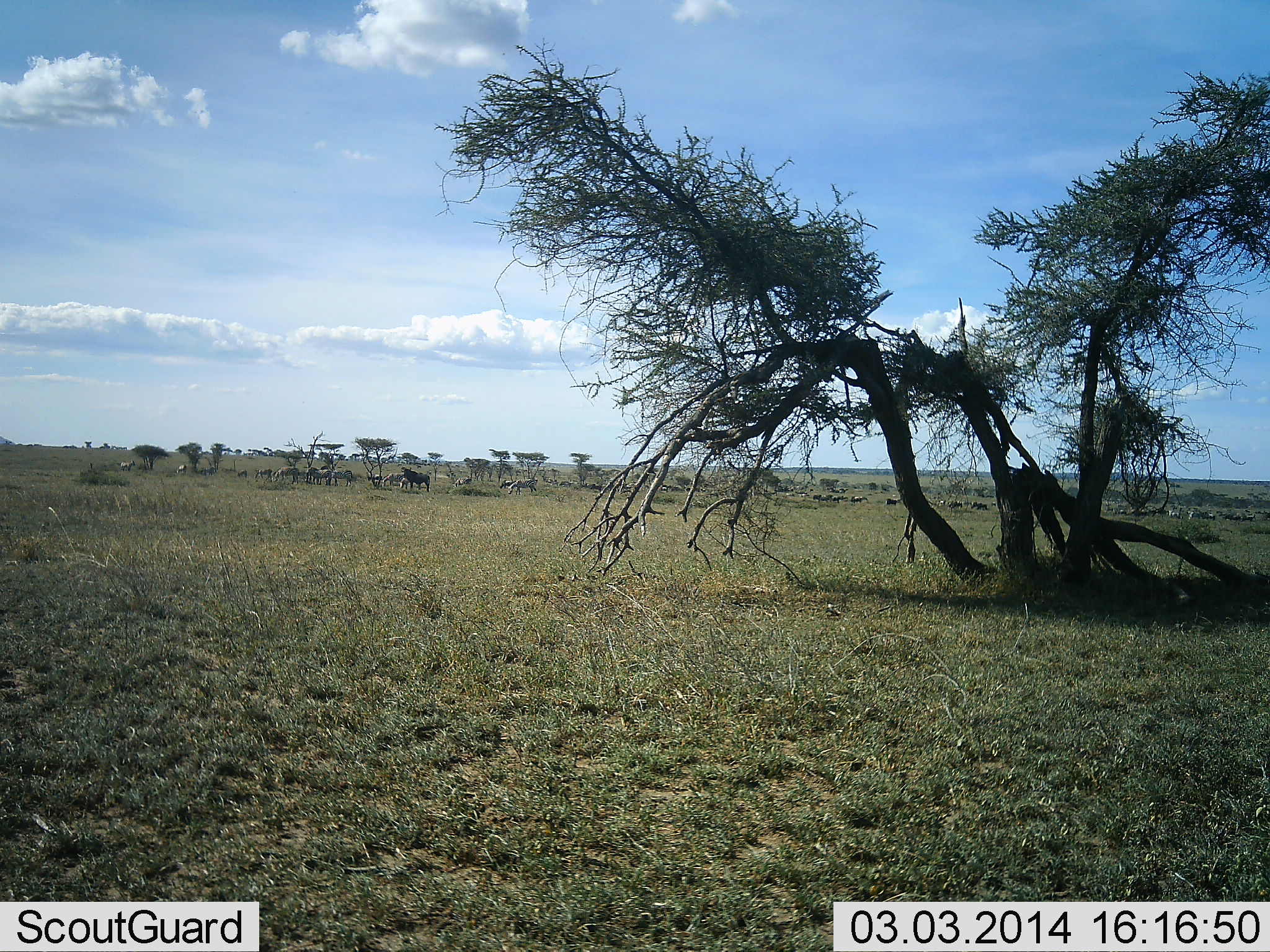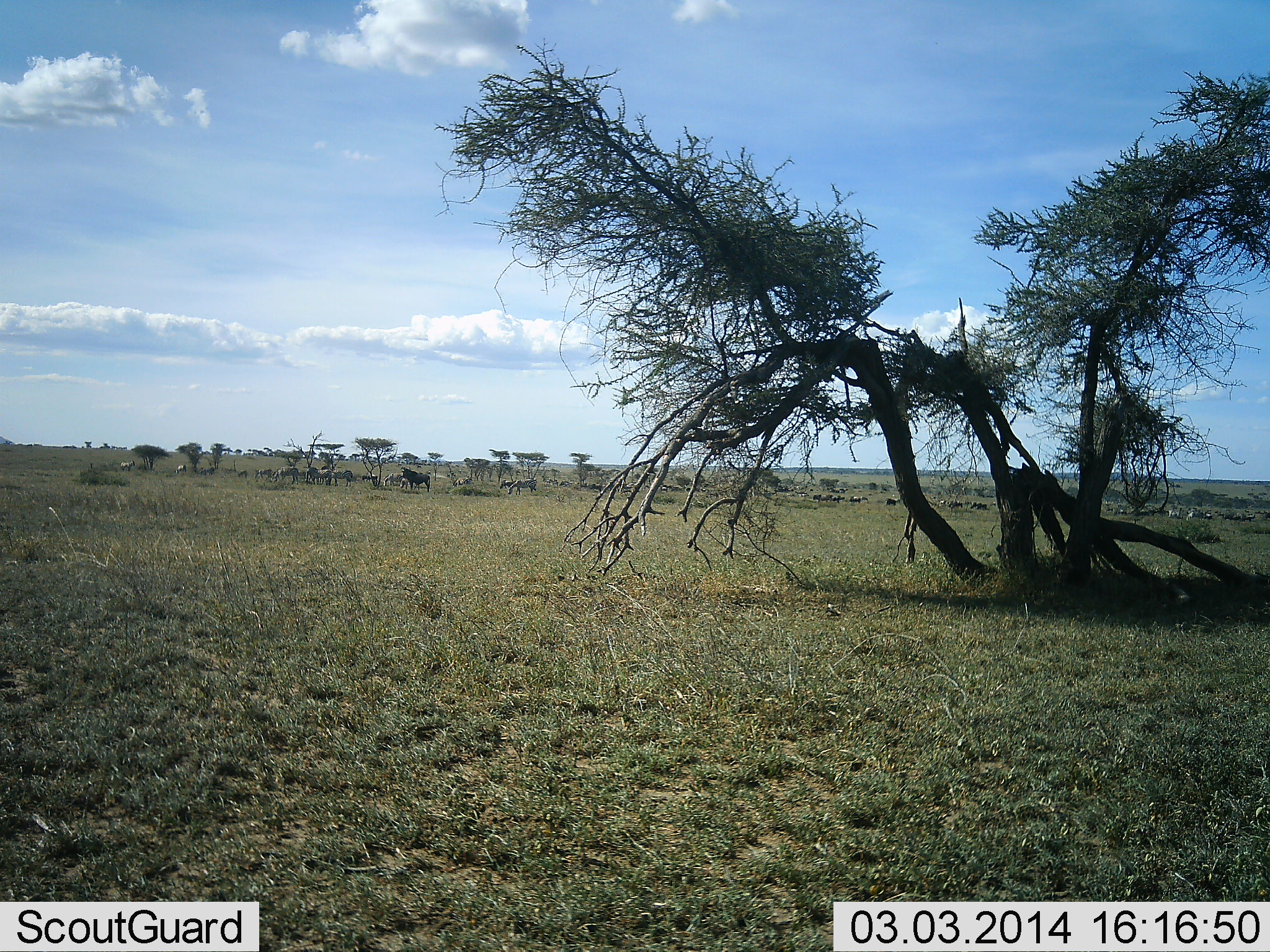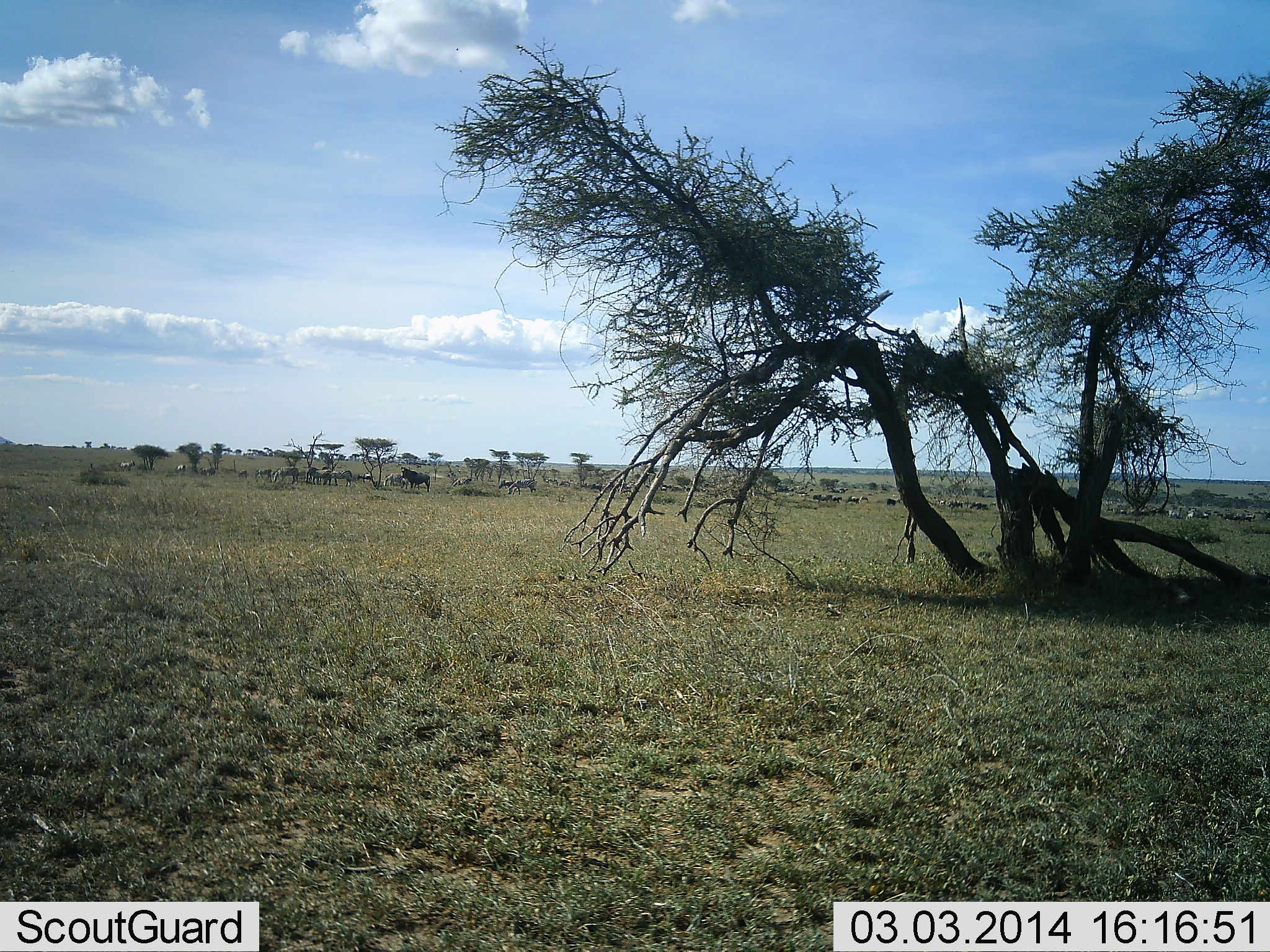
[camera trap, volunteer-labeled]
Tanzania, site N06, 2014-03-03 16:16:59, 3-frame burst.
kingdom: Animalia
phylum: Chordata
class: Mammalia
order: Artiodactyla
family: Bovidae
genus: Connochaetes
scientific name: Connochaetes taurinus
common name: blue wildebeest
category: wildebeest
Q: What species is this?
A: Wildebeest (blue wildebeest) (Connochaetes taurinus).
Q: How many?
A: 11-50.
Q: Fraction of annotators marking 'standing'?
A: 64%.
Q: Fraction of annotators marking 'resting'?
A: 25%.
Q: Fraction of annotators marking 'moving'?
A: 36%.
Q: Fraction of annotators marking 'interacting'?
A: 4%.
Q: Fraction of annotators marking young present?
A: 0%.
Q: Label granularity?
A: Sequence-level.